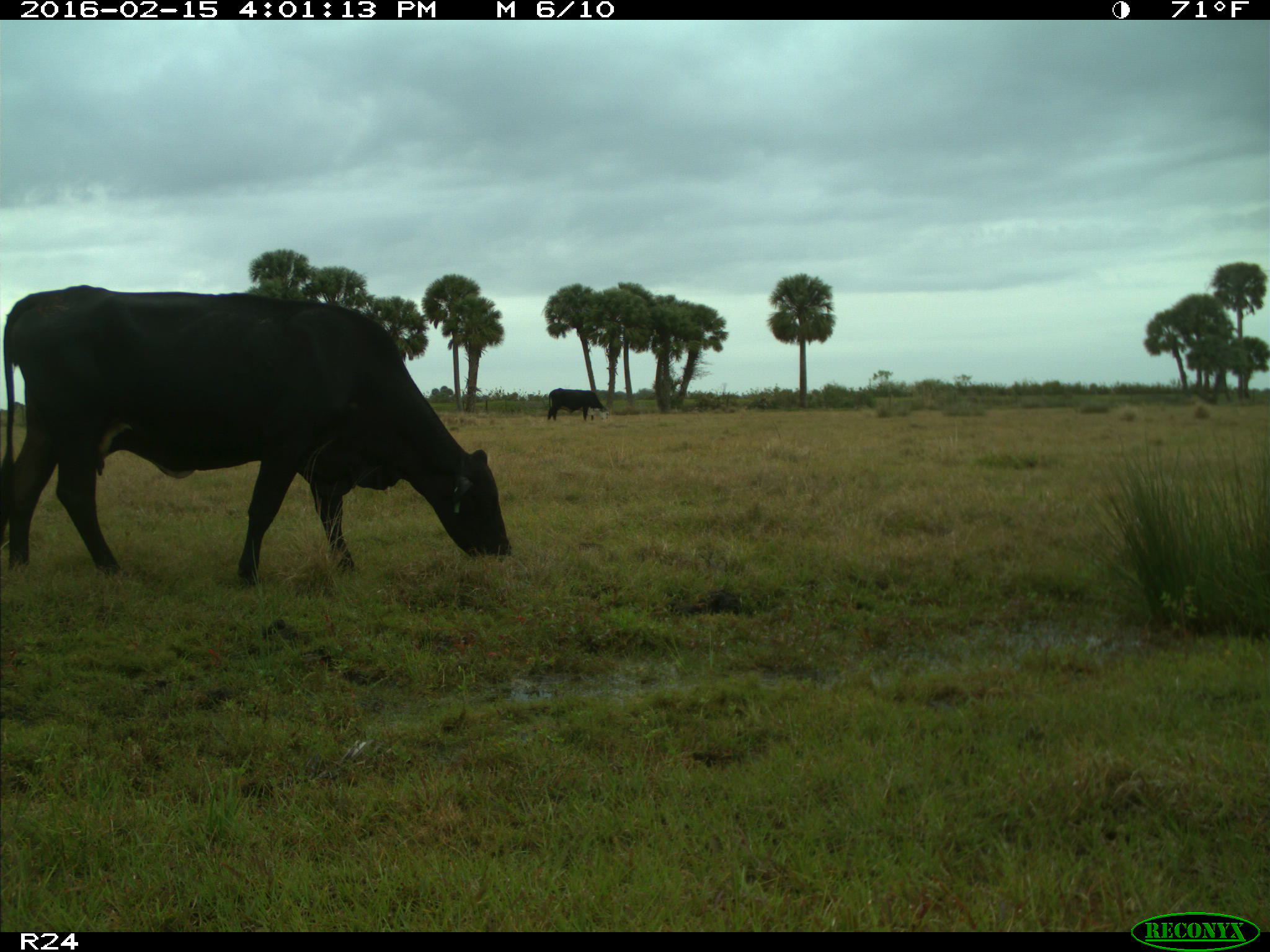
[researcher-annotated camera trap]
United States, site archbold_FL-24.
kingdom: Animalia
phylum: Chordata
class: Mammalia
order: Artiodactyla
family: Bovidae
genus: Bos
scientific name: Bos taurus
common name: domestic cow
Bos taurus (domestic cow).